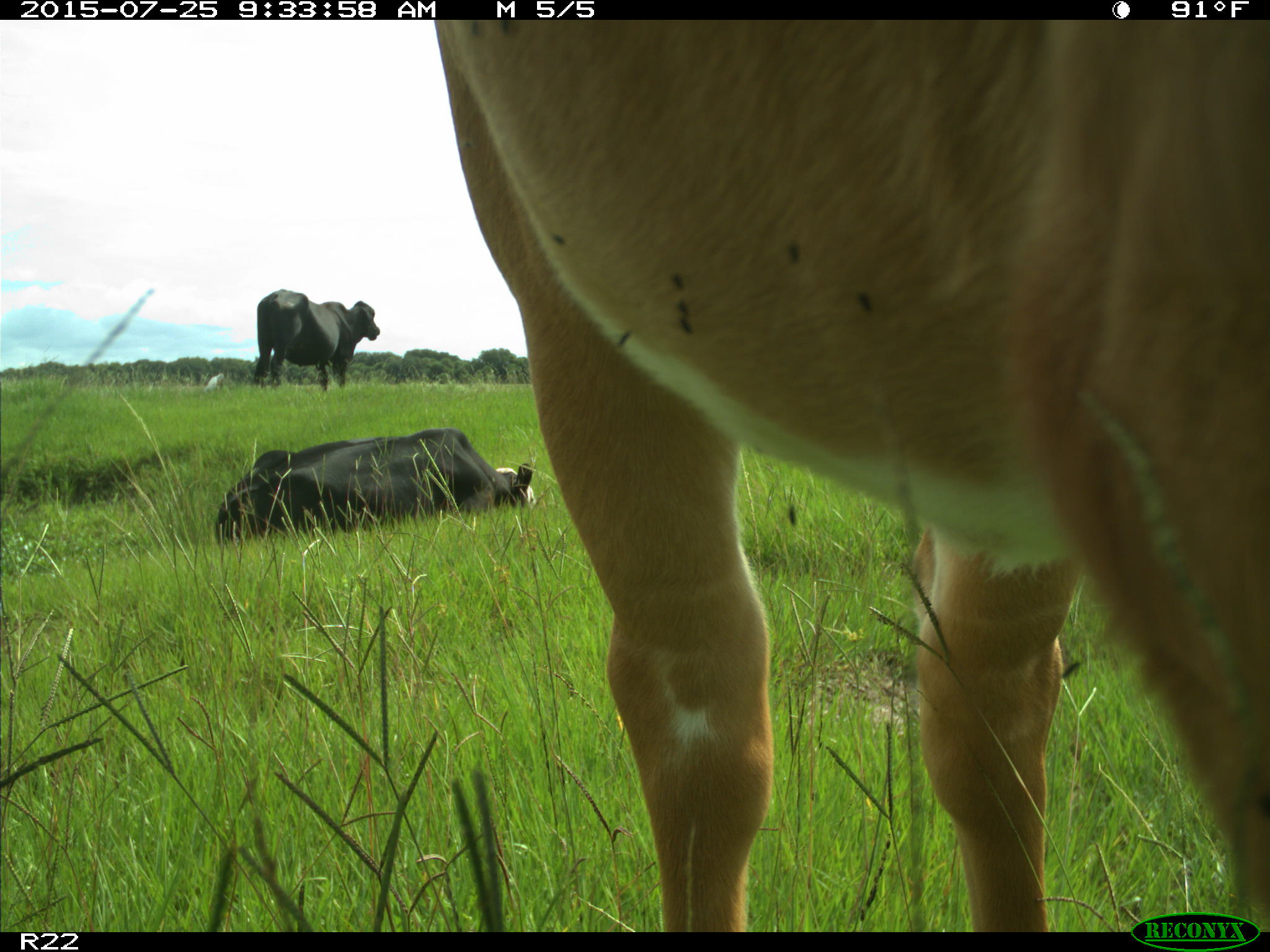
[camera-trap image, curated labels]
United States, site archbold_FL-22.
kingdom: Animalia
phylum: Chordata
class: Mammalia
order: Artiodactyla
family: Bovidae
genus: Bos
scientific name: Bos taurus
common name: domestic cow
Bos taurus (domestic cow).